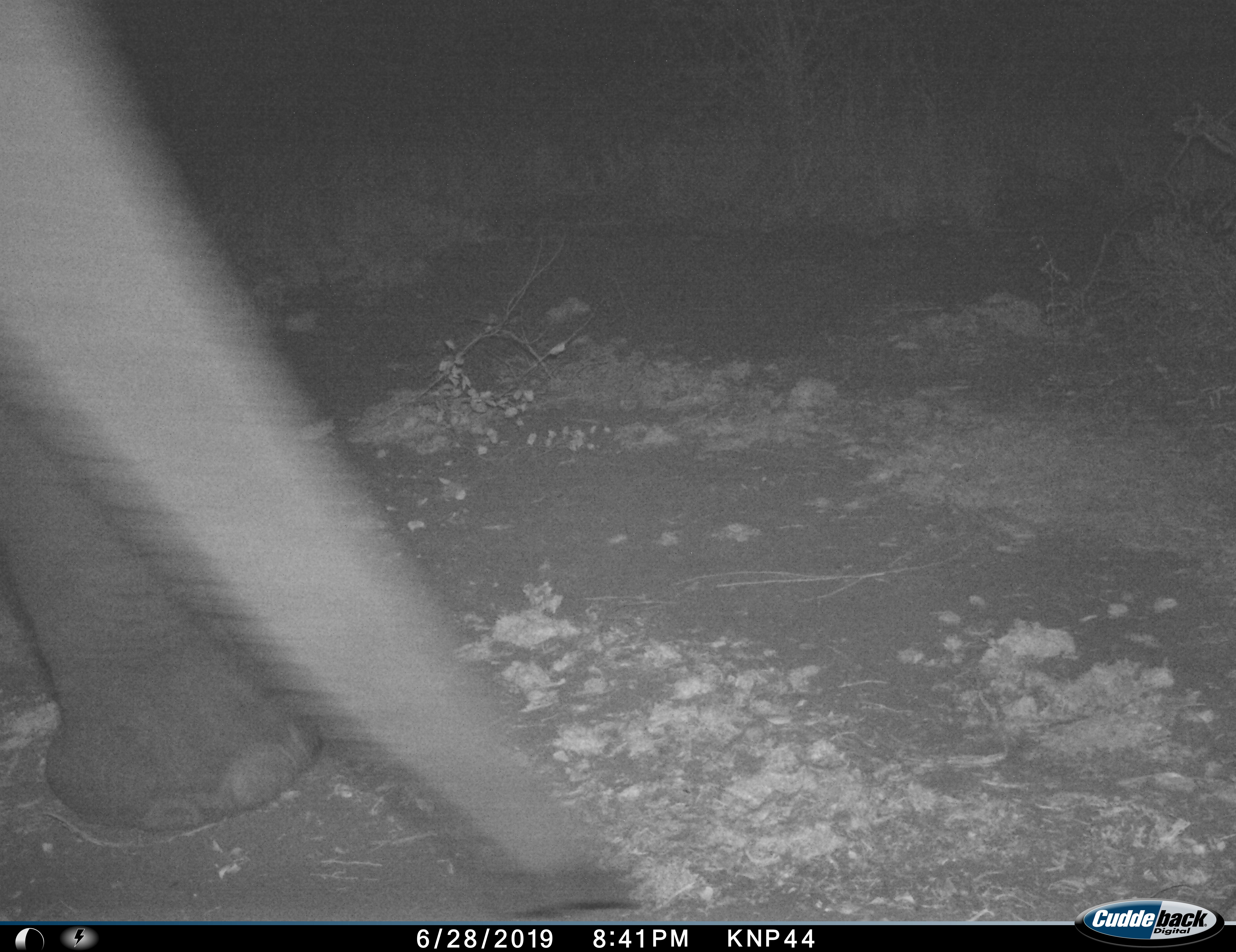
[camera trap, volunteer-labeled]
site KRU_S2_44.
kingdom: Animalia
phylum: Chordata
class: Mammalia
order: Proboscidea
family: Elephantidae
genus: Loxodonta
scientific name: Loxodonta africana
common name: african bush elephant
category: elephant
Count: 1.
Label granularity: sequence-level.